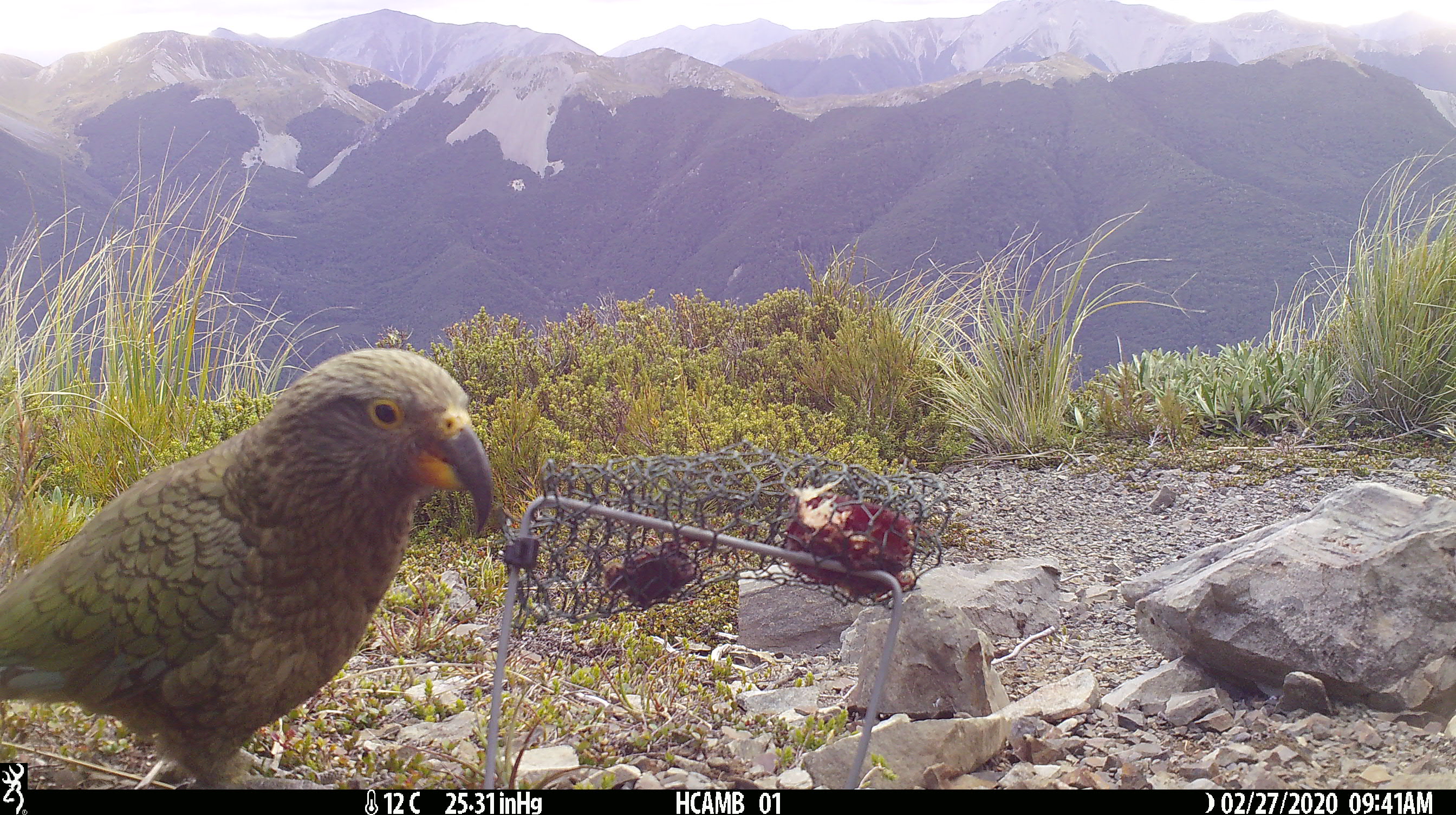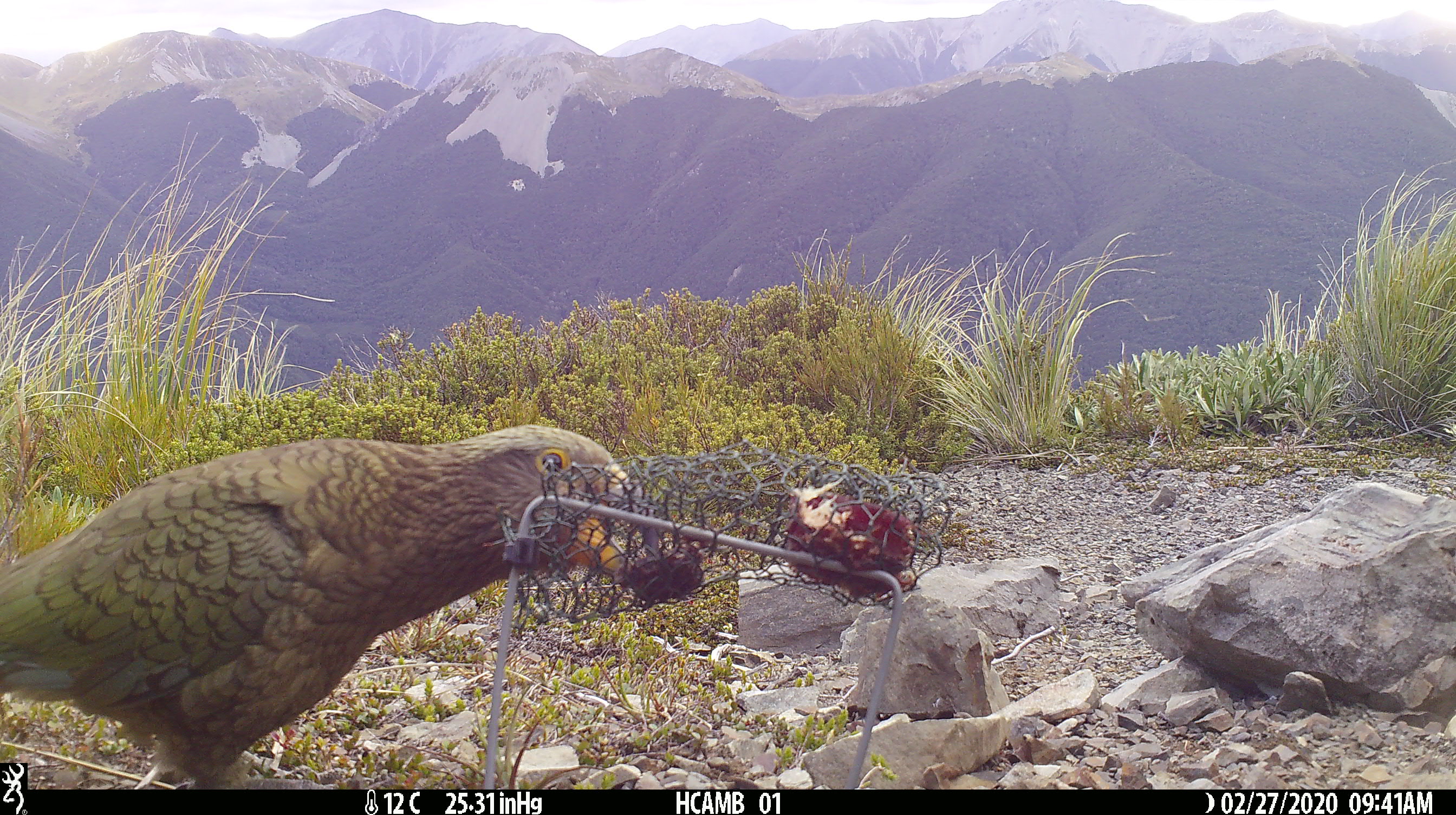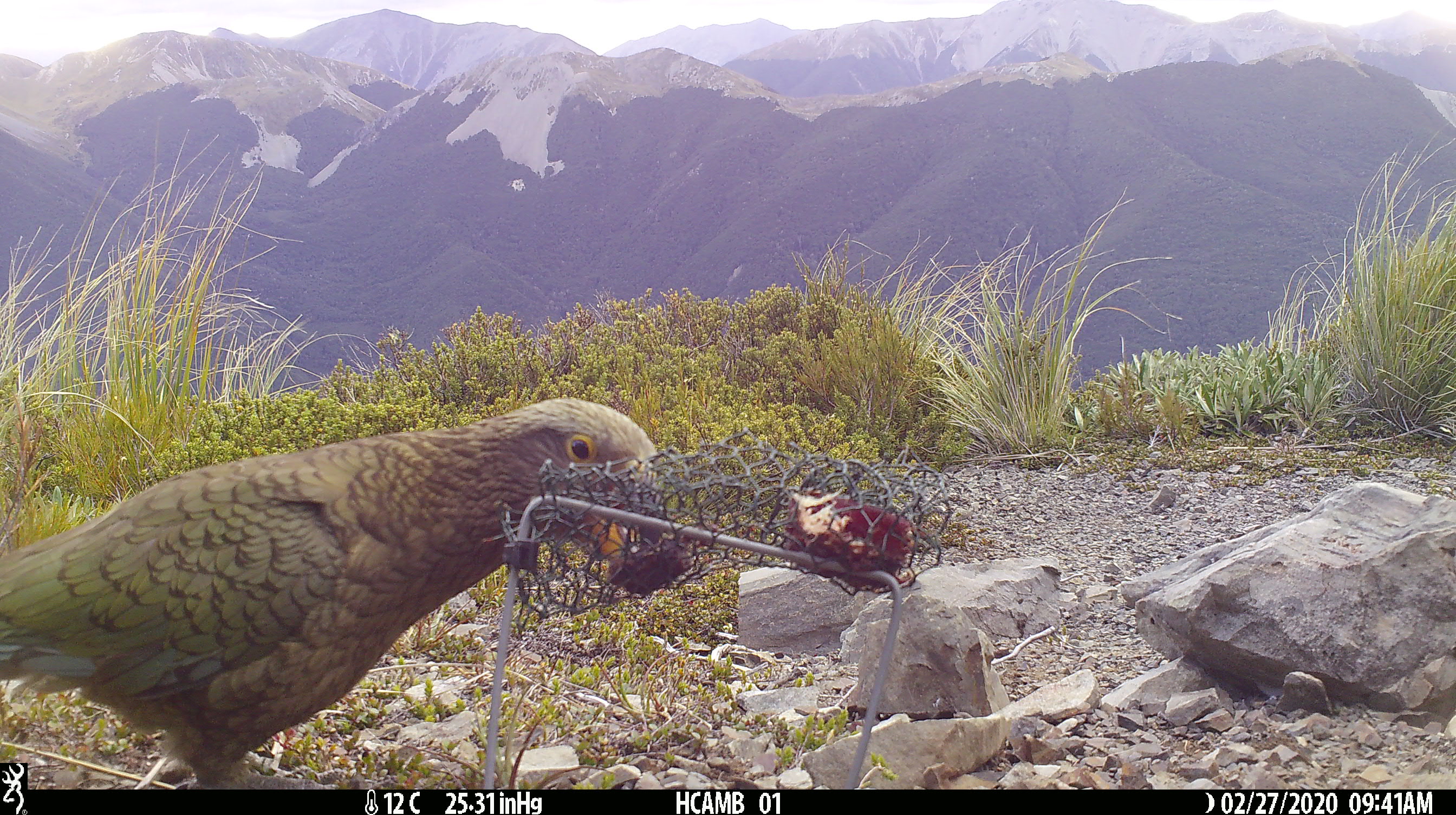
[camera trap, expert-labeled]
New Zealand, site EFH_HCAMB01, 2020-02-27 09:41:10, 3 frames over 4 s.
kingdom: Animalia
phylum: Chordata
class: Aves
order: Psittaciformes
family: Strigopidae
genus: Nestor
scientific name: Nestor notabilis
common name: kea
Kea (Nestor notabilis).